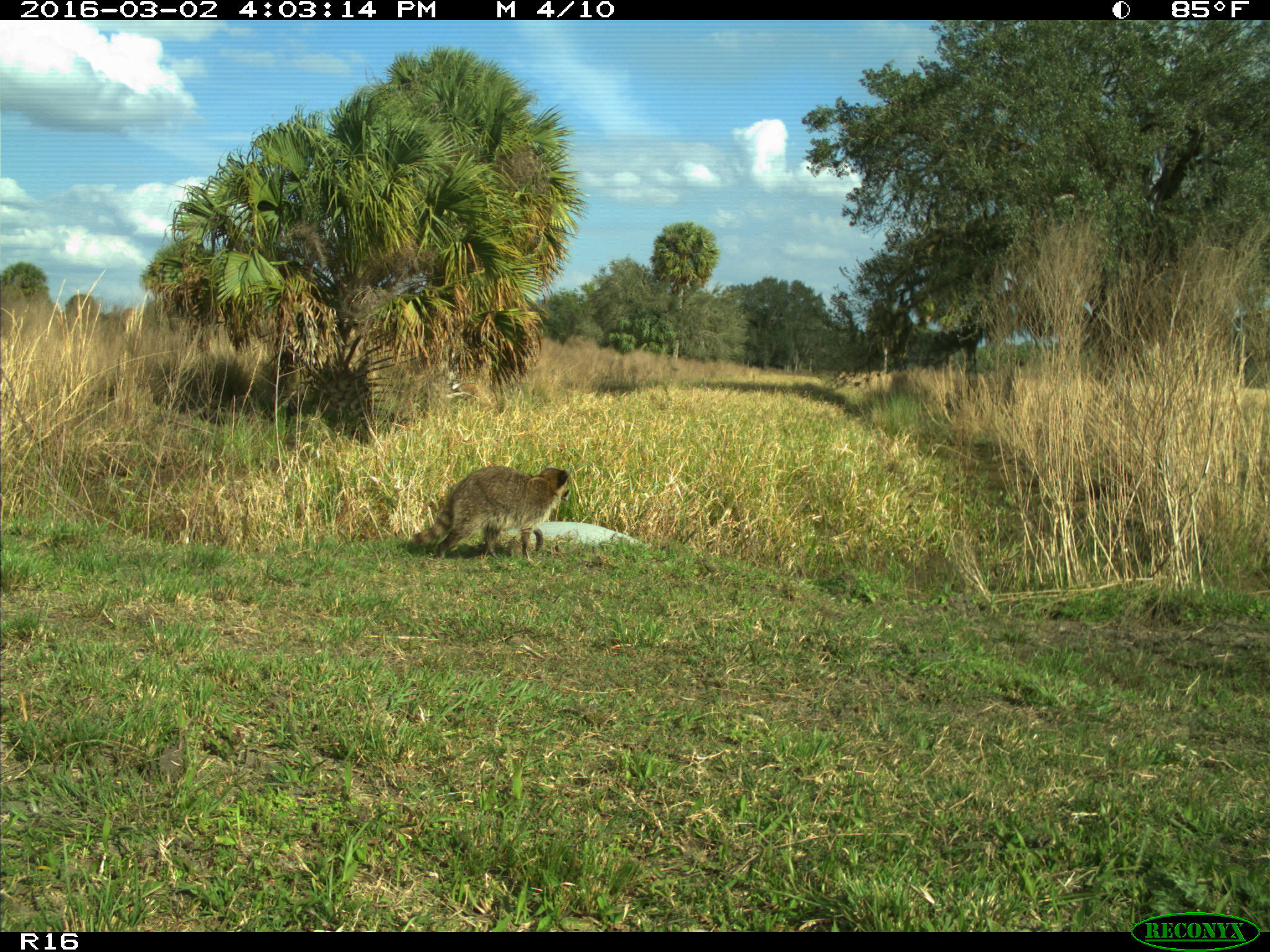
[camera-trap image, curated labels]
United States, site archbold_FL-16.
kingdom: Animalia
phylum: Chordata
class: Mammalia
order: Carnivora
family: Procyonidae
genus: Procyon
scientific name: Procyon lotor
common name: common raccoon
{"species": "Procyon lotor (common raccoon)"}